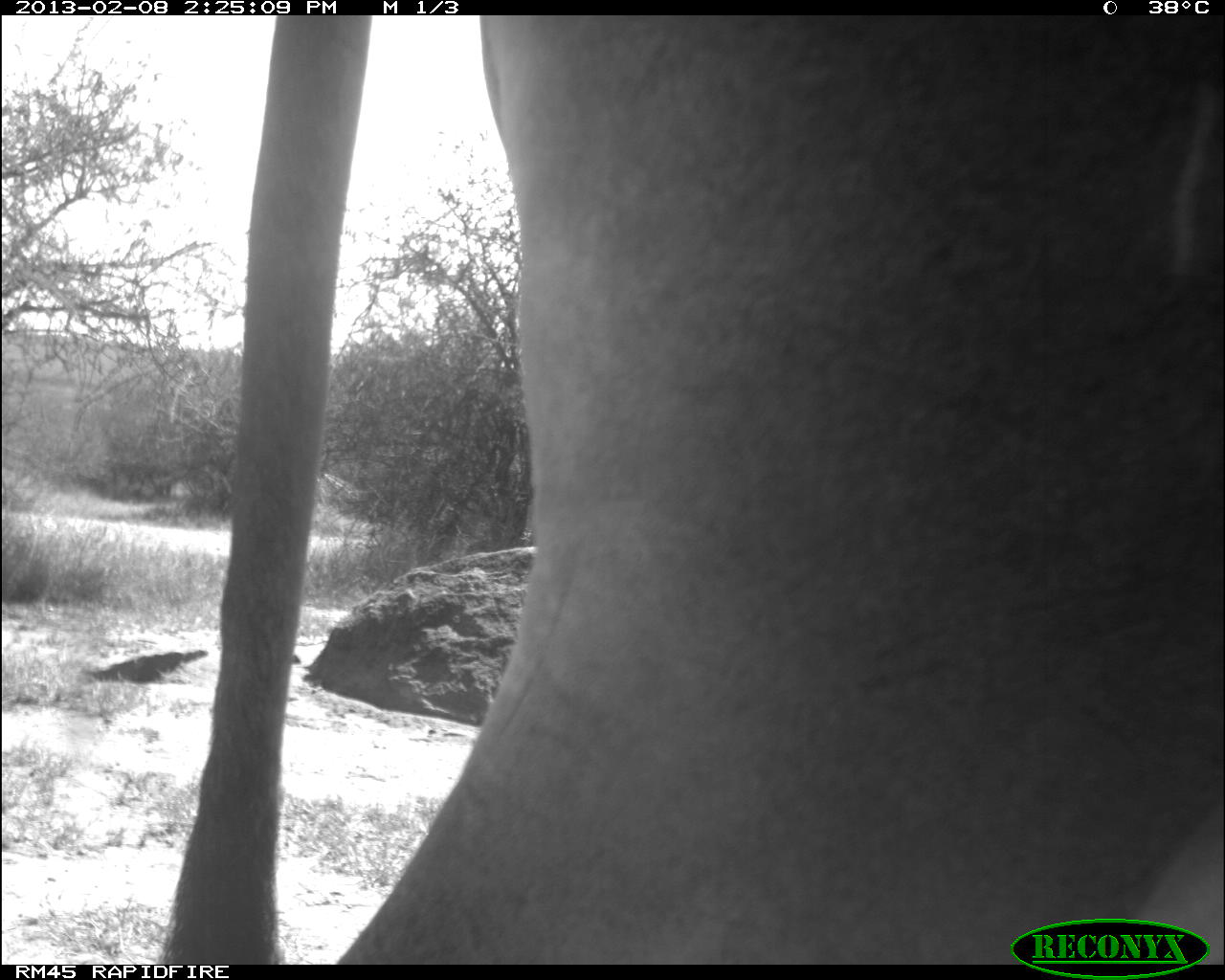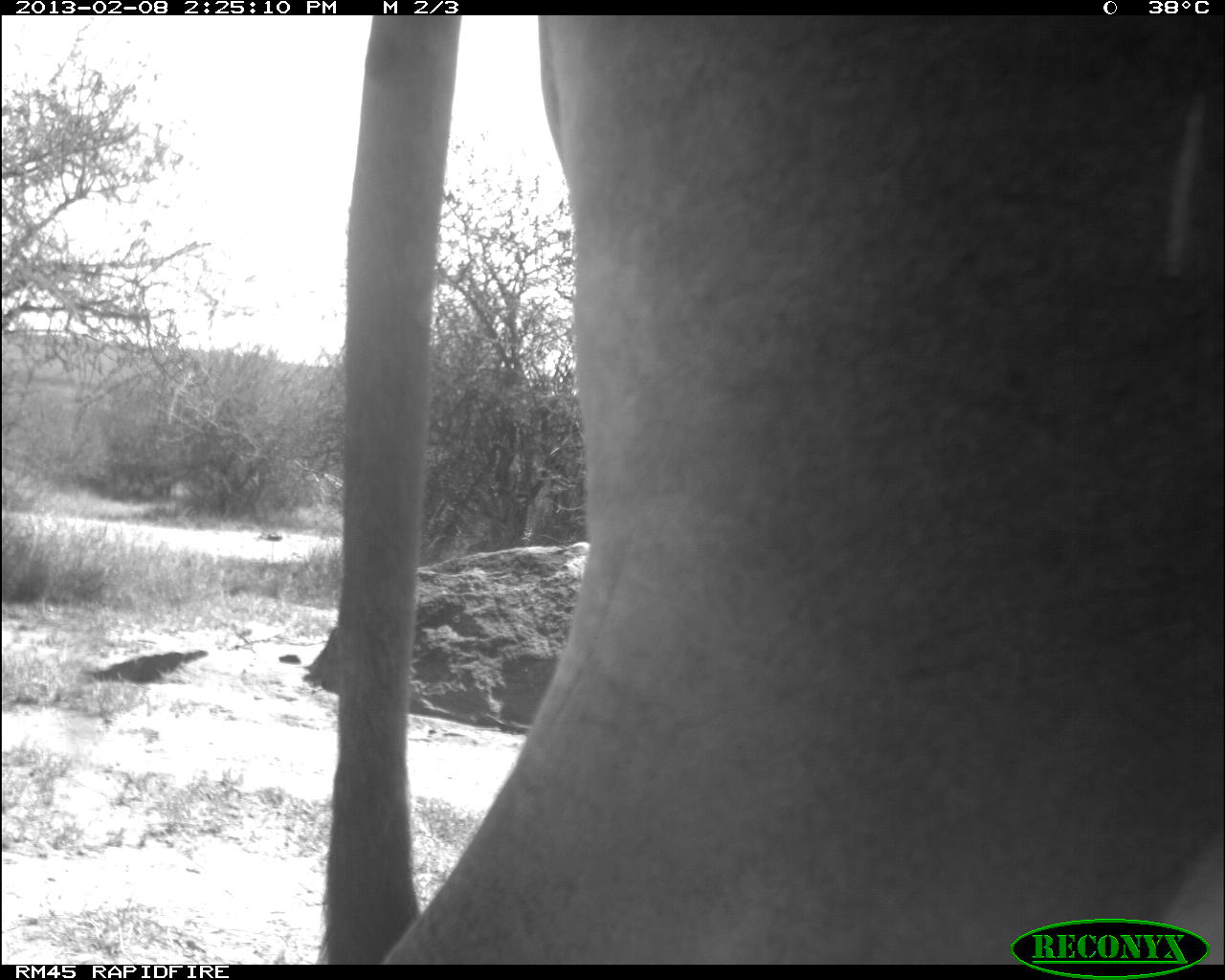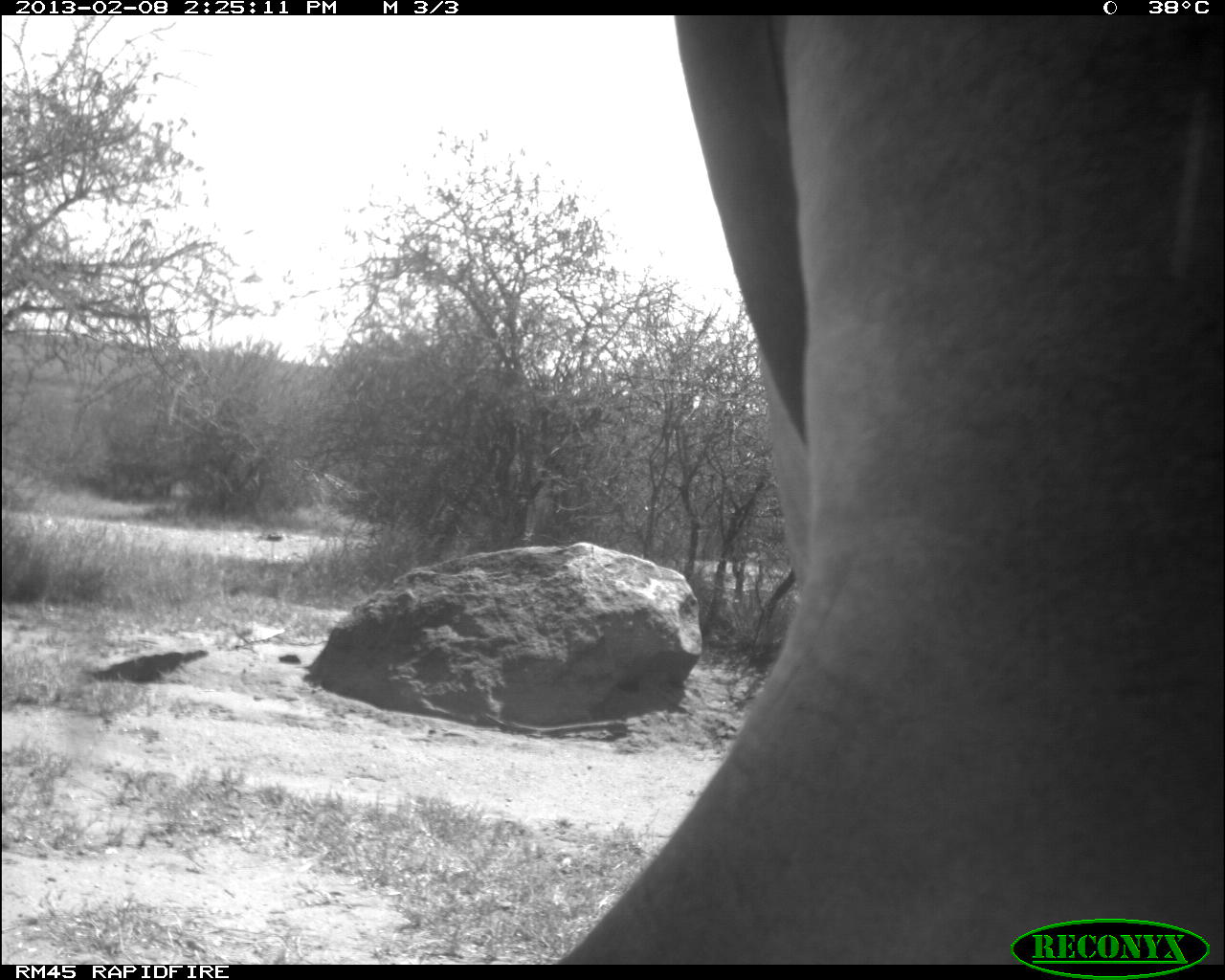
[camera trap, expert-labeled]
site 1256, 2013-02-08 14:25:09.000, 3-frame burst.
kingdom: Animalia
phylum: Chordata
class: Mammalia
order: Artiodactyla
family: Bovidae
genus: Bos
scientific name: Bos taurus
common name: domestic cattle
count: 1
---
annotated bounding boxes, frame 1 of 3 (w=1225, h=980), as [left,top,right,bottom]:
bos taurus: [155,15,1225,964]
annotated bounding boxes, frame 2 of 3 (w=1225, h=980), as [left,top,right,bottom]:
bos taurus: [310,15,1225,964]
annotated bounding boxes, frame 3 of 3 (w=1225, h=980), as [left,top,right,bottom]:
bos taurus: [553,15,1225,964]